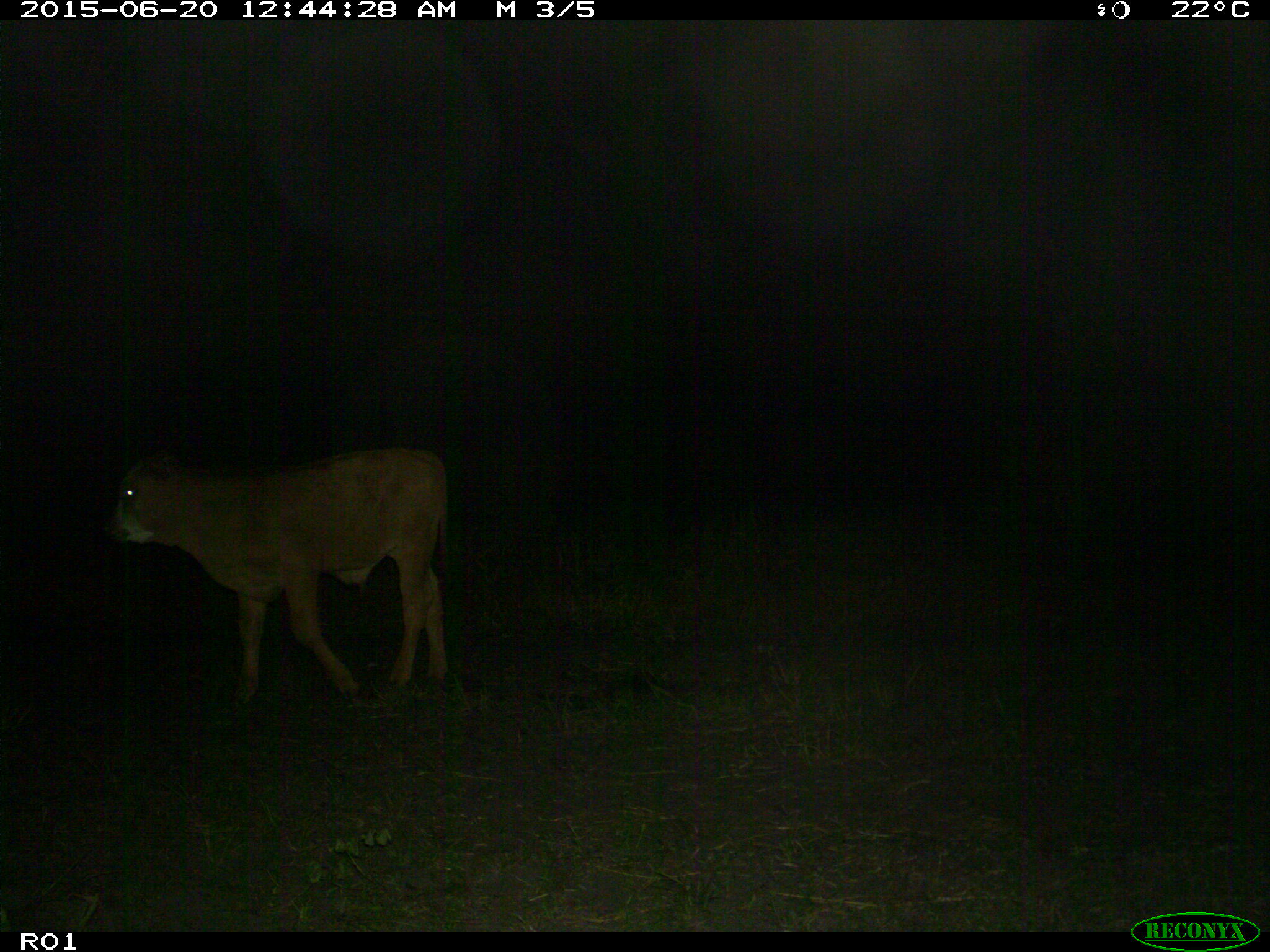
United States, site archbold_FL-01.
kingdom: Animalia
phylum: Chordata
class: Mammalia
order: Artiodactyla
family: Bovidae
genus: Bos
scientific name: Bos taurus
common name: domestic cow